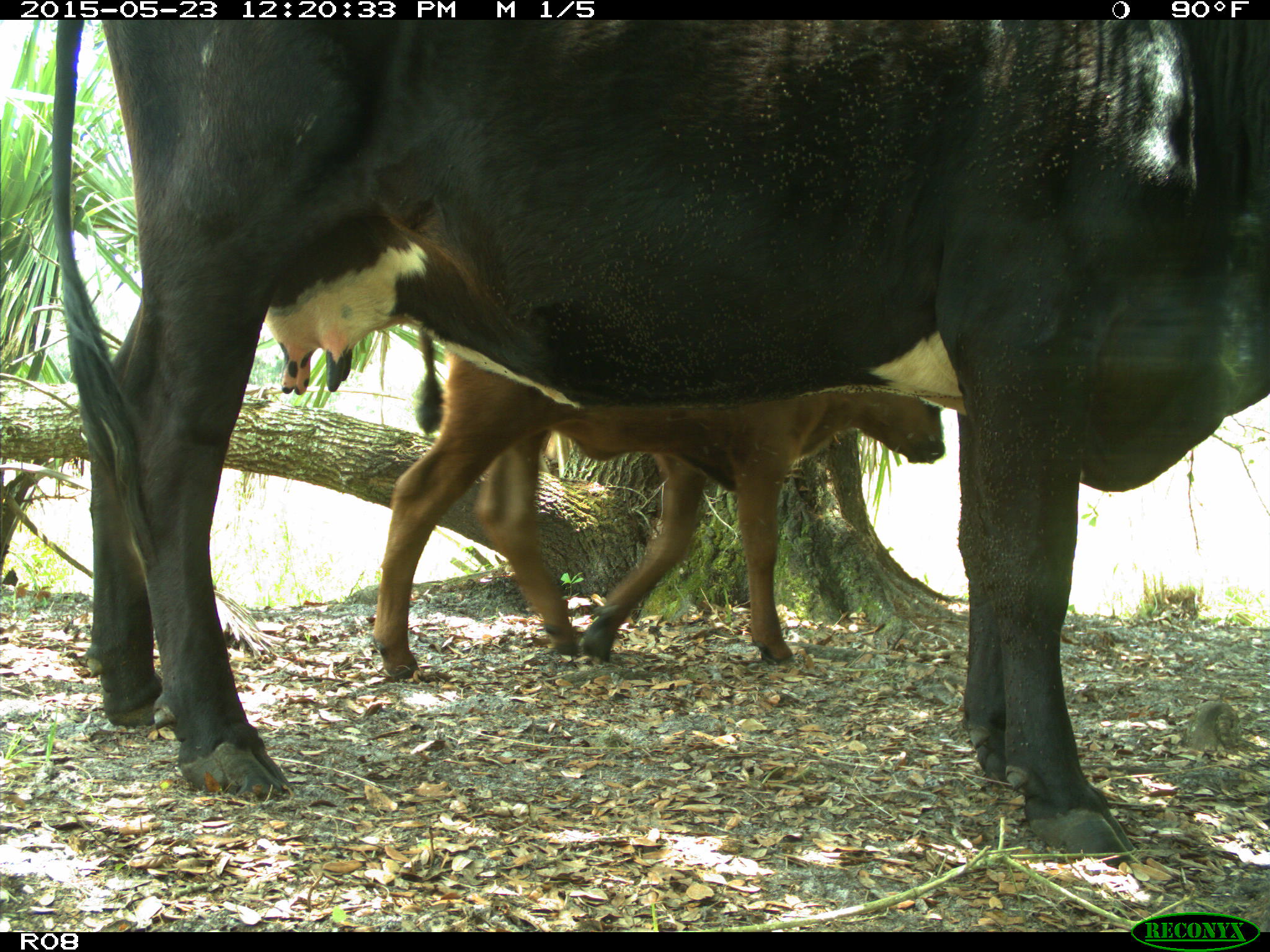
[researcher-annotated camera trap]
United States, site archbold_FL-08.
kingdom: Animalia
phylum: Chordata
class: Mammalia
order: Artiodactyla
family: Bovidae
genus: Bos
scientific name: Bos taurus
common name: domestic cow